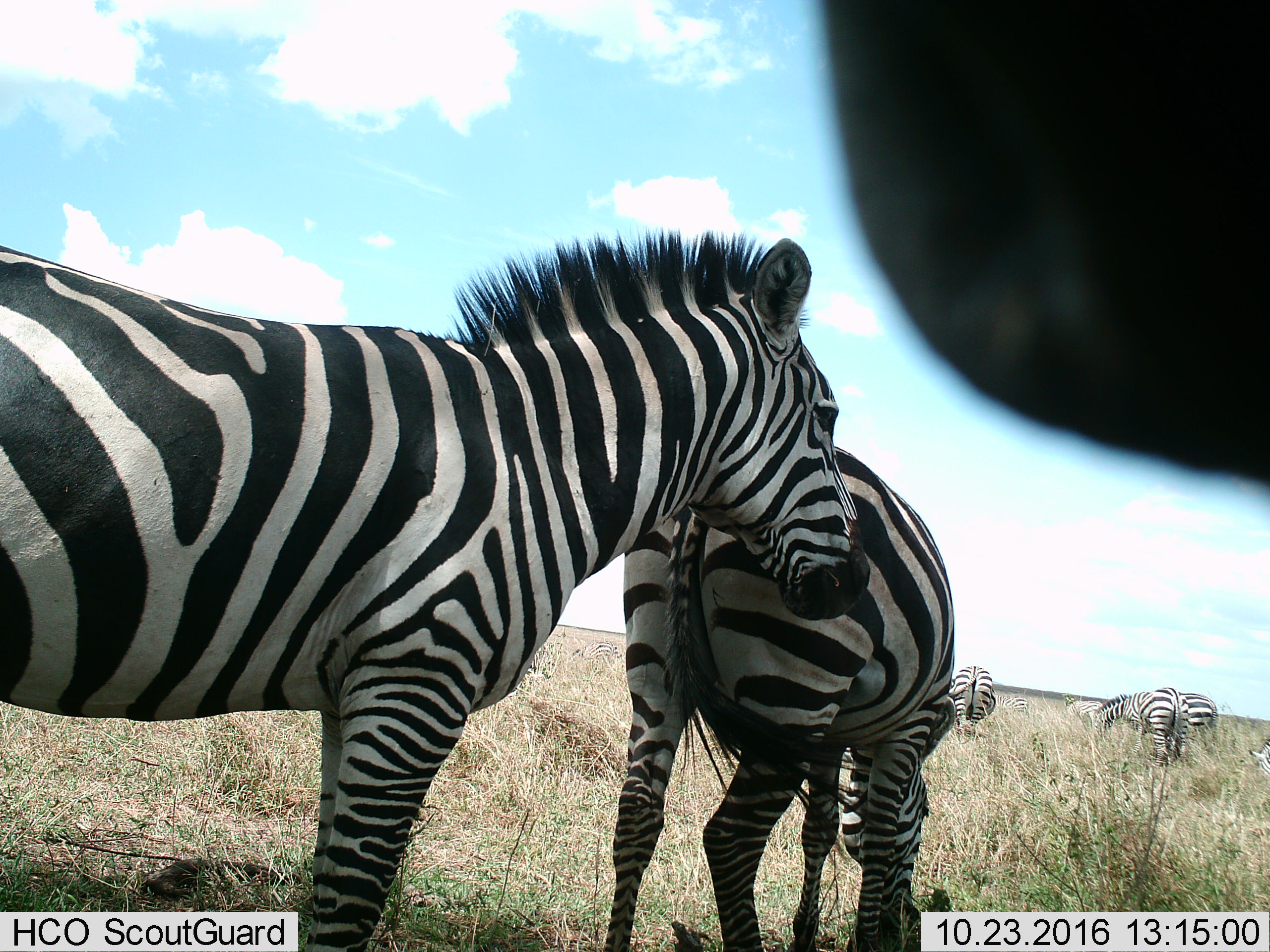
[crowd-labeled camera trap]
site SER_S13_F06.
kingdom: Animalia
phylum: Chordata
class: Mammalia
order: Perissodactyla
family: Equidae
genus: Equus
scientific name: Equus quagga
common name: plains zebra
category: zebraplains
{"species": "zebraplains (plains zebra) (Equus quagga)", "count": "8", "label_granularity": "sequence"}